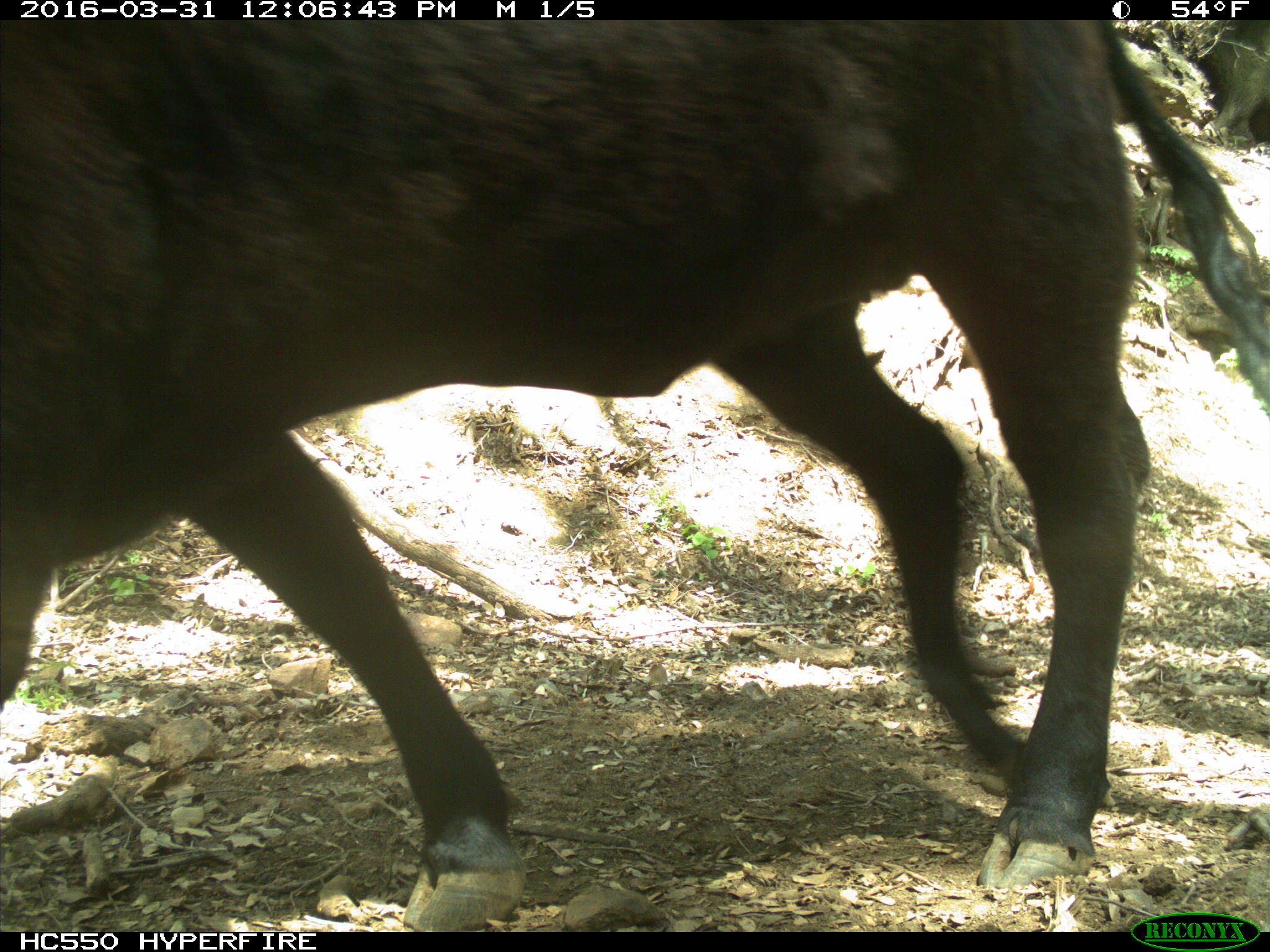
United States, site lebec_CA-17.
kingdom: Animalia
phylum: Chordata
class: Mammalia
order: Artiodactyla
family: Bovidae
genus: Bos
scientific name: Bos taurus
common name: domestic cow